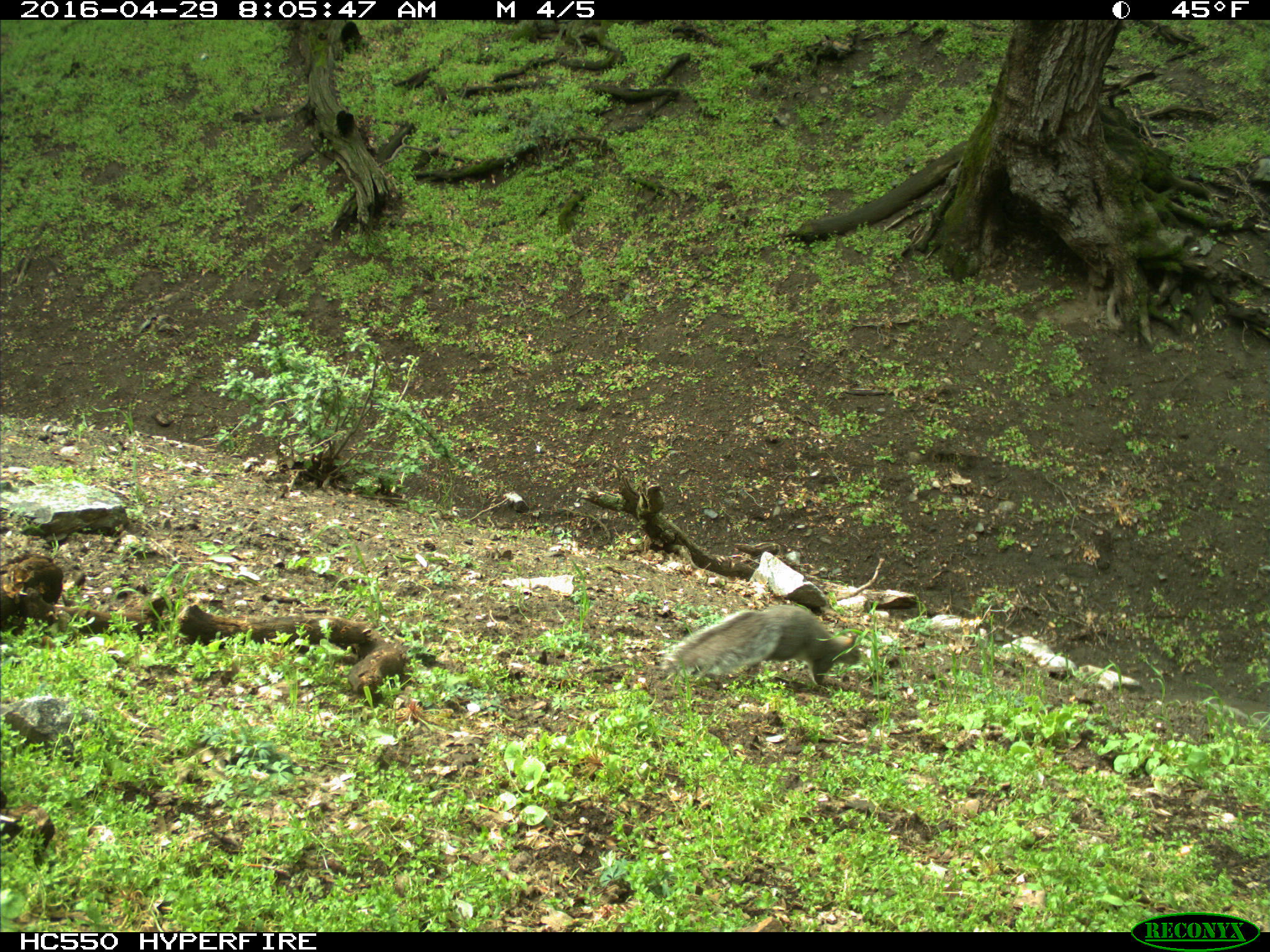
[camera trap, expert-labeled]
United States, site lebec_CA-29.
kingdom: Animalia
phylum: Chordata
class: Mammalia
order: Rodentia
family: Sciuridae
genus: Sciurus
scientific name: Sciurus carolinensis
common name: eastern gray squirrel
Sciurus carolinensis (eastern gray squirrel).